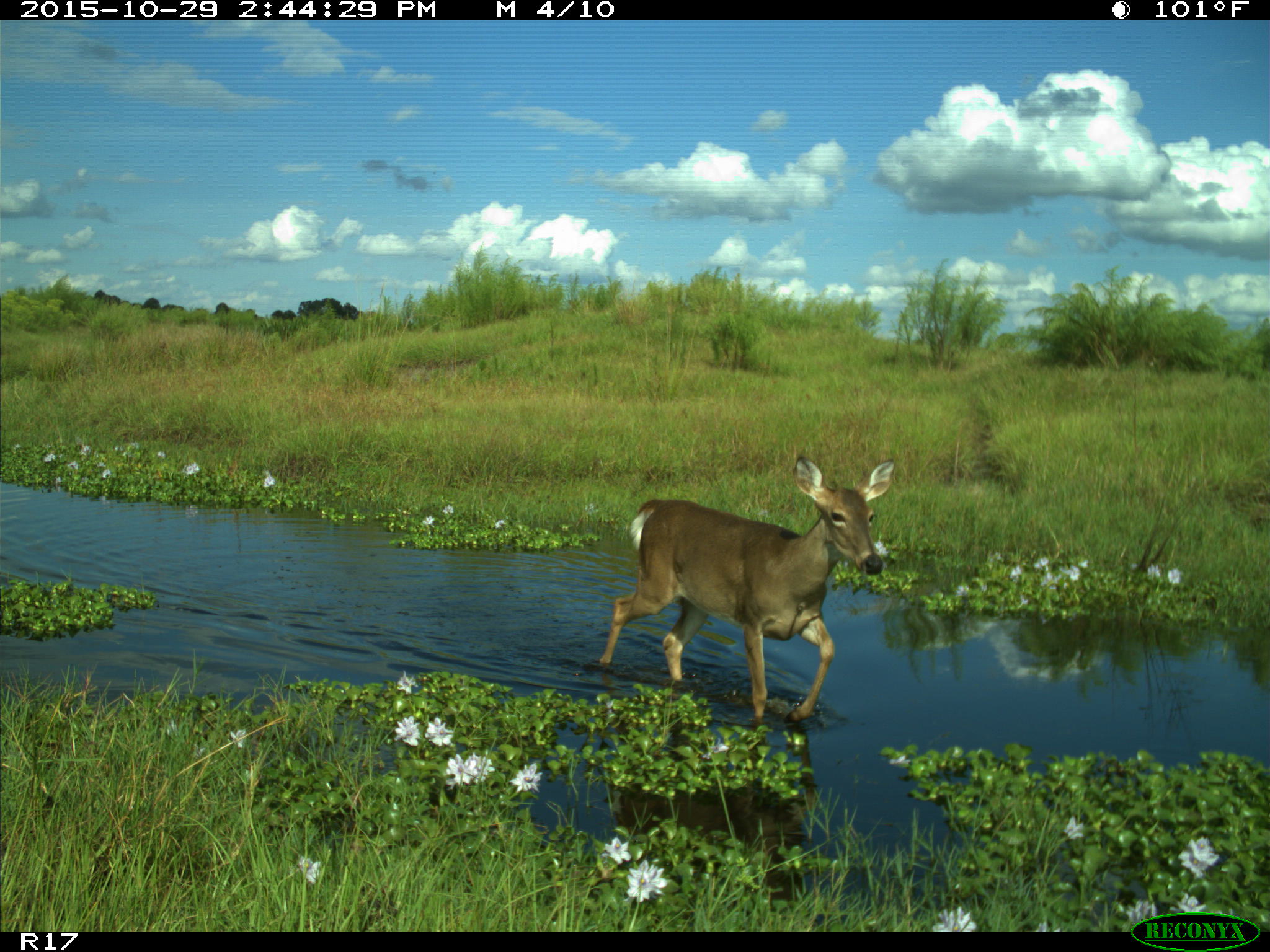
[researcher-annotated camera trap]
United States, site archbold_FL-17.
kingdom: Animalia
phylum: Chordata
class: Mammalia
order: Artiodactyla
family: Cervidae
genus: Odocoileus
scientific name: Odocoileus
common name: deer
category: unidentified deer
Unidentified deer (deer) (Odocoileus).